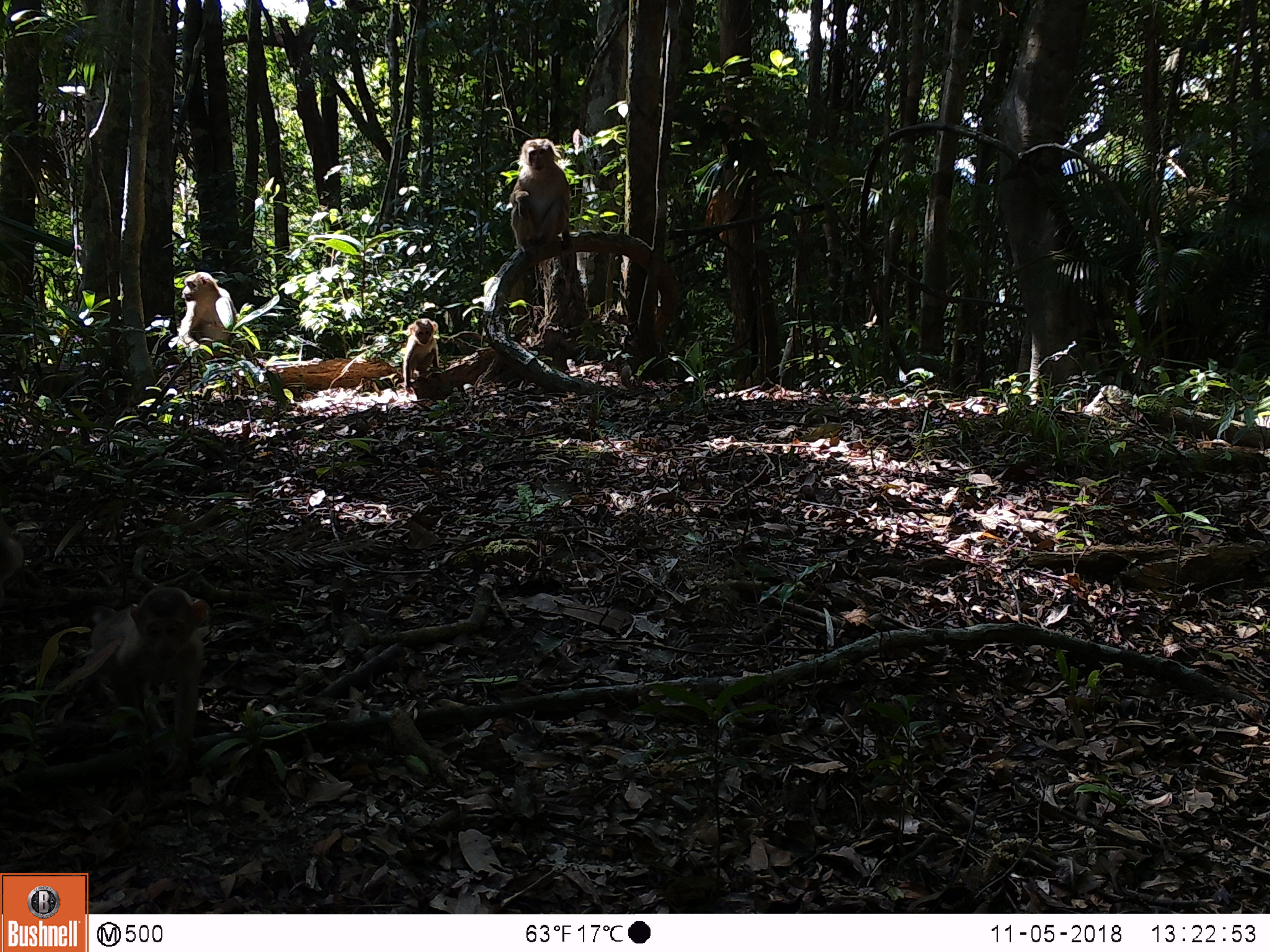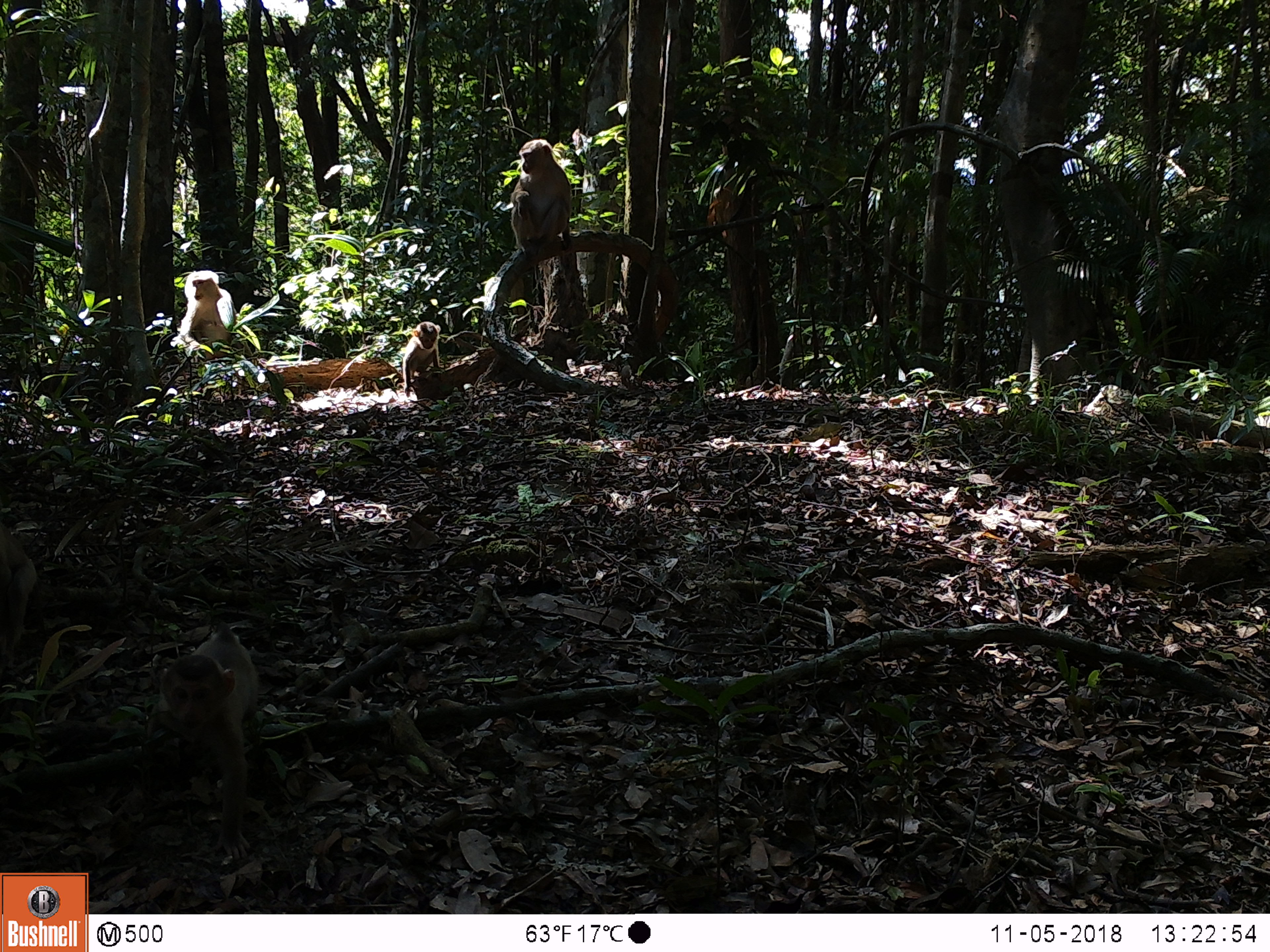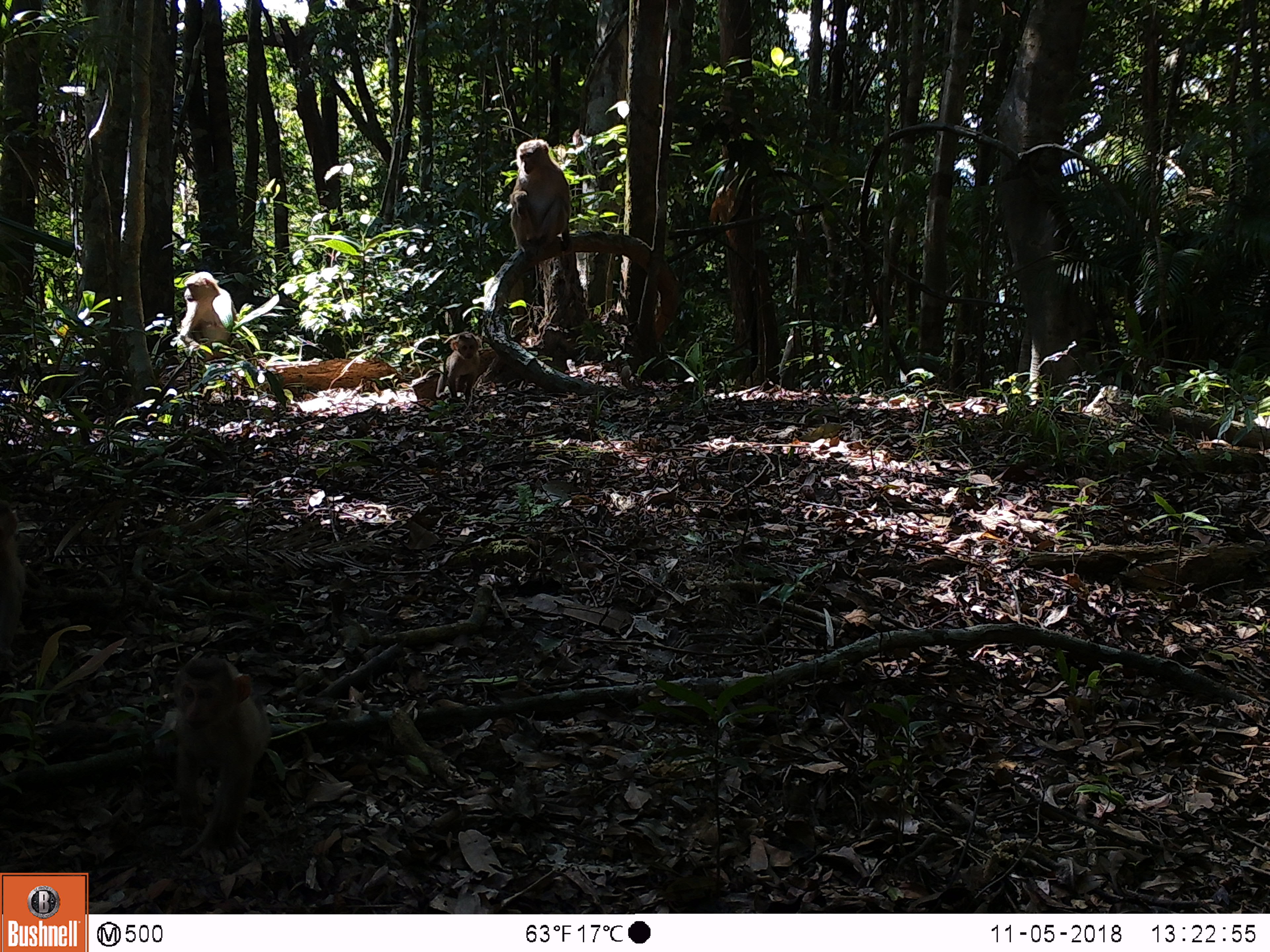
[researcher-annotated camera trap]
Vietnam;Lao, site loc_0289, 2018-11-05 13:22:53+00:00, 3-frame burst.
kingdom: Animalia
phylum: Chordata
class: Mammalia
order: Primates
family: Cercopithecidae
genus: Macaca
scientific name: Macaca nemestrina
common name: pig-tailed macaque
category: pig tailed macaque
Pig tailed macaque (pig-tailed macaque) (Macaca nemestrina). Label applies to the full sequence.